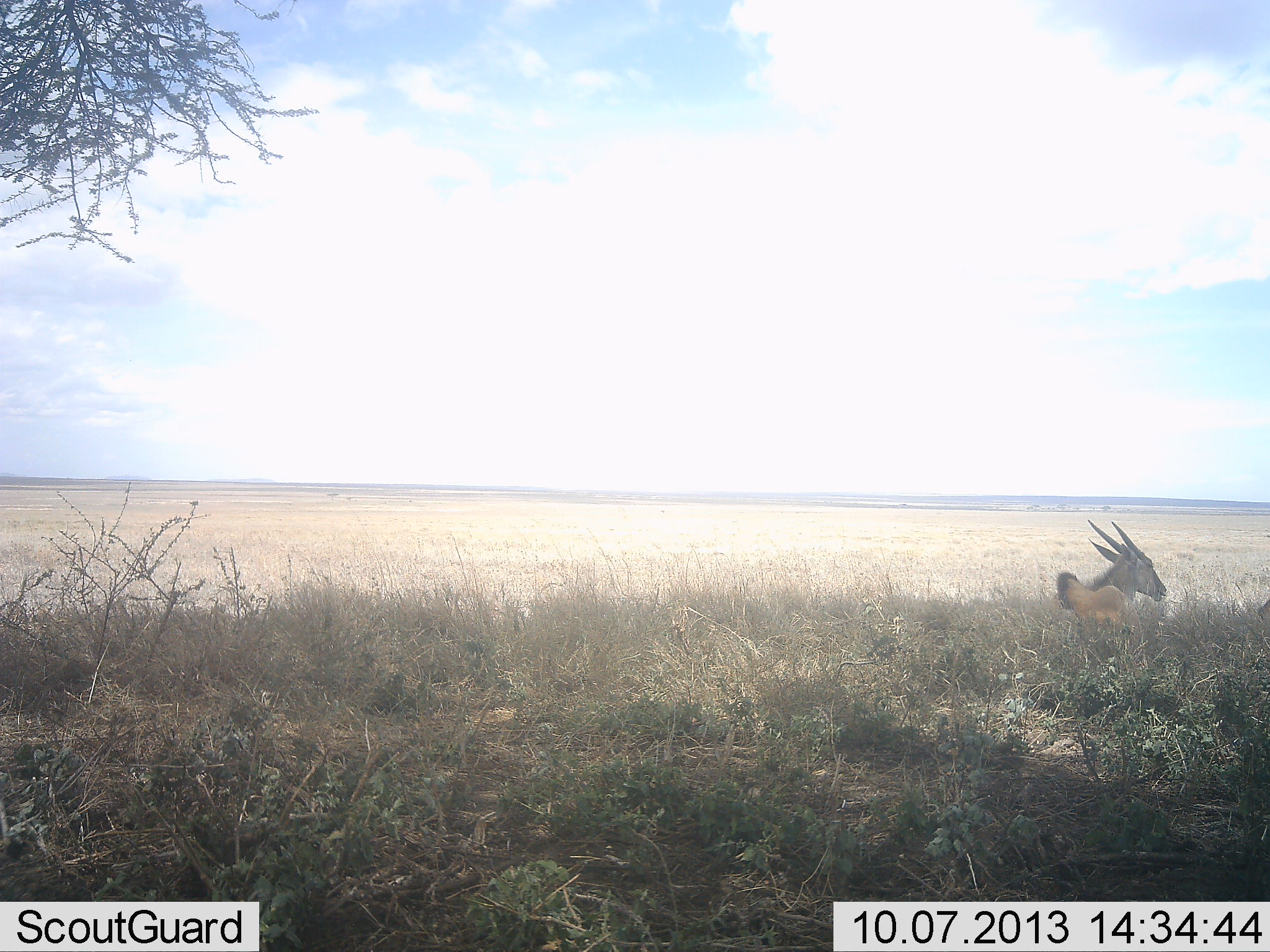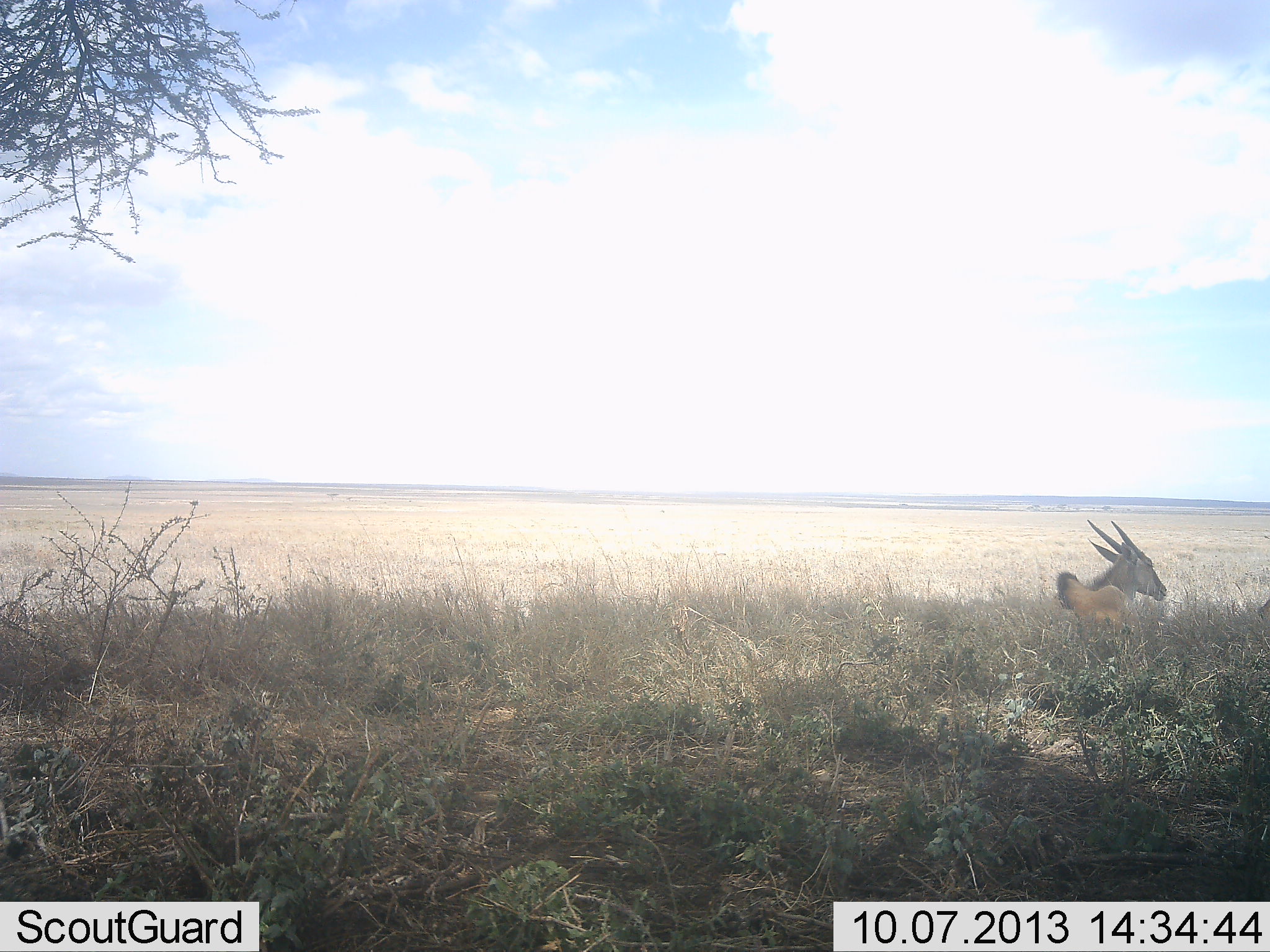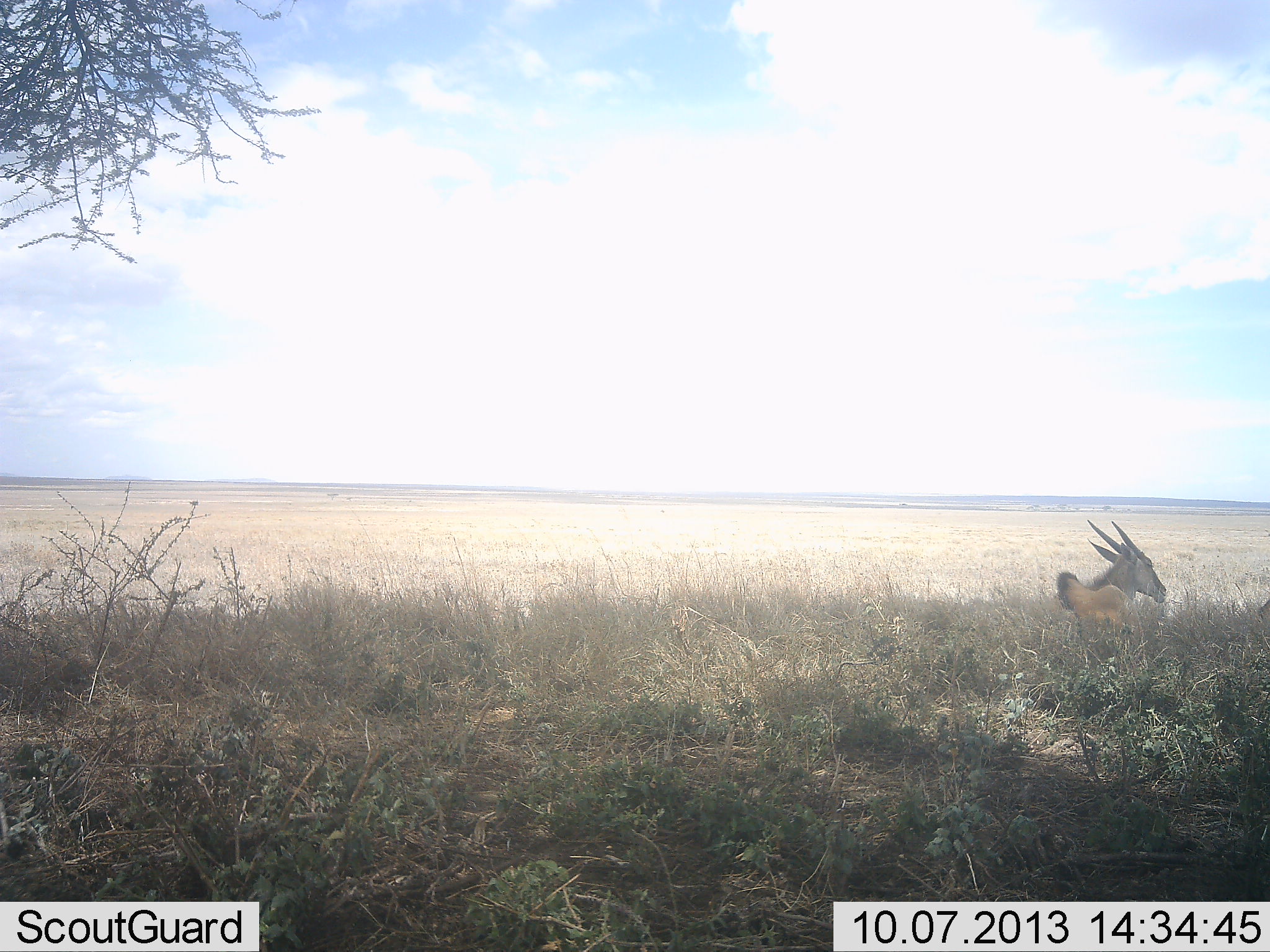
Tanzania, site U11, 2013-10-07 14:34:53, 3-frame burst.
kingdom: Animalia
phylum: Chordata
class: Mammalia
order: Artiodactyla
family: Bovidae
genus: Tragelaphus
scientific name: Tragelaphus oryx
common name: eland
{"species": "eland (Tragelaphus oryx)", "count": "1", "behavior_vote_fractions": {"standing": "10%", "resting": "90%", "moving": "0%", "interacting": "0%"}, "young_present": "0%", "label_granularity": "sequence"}